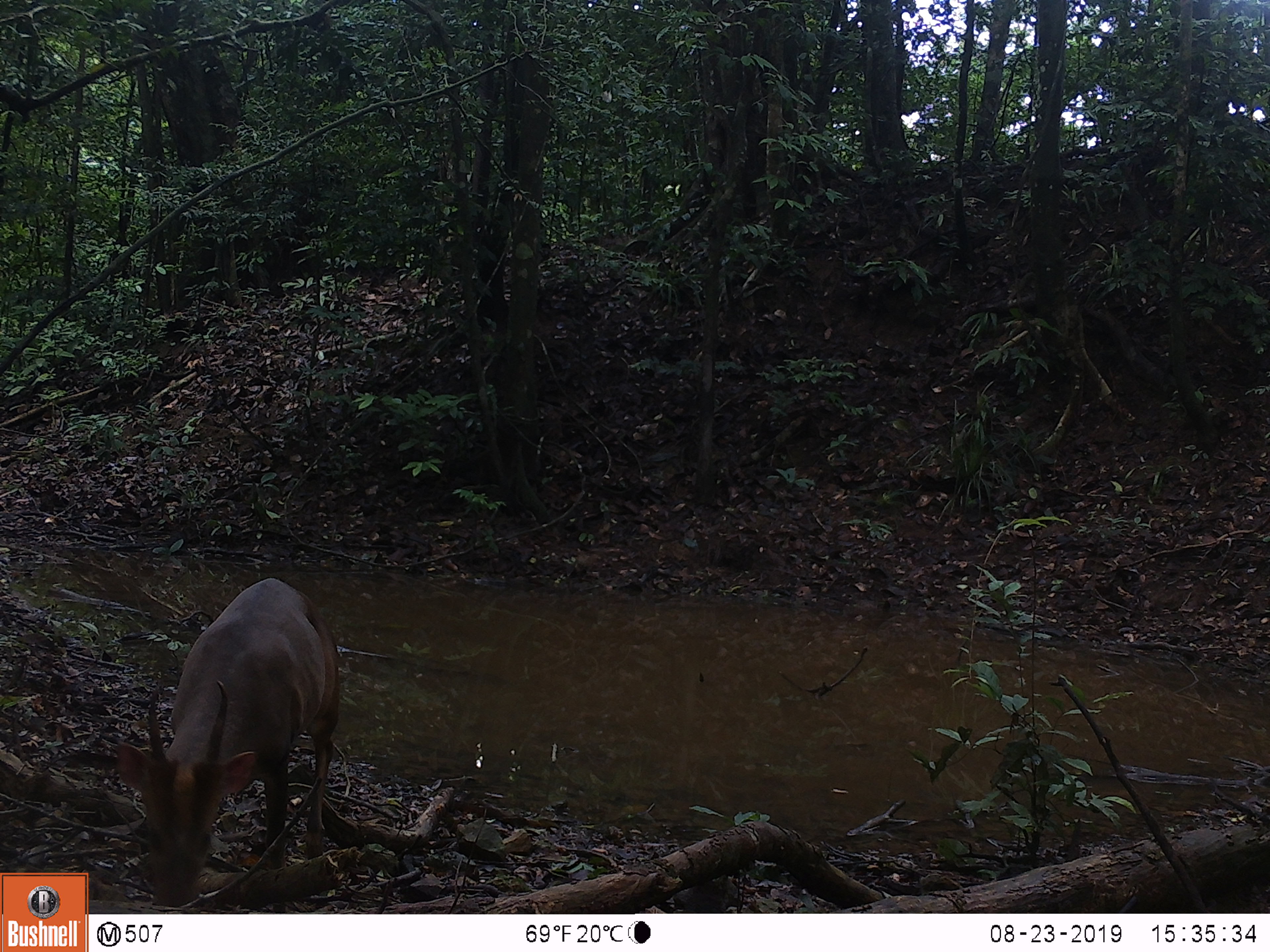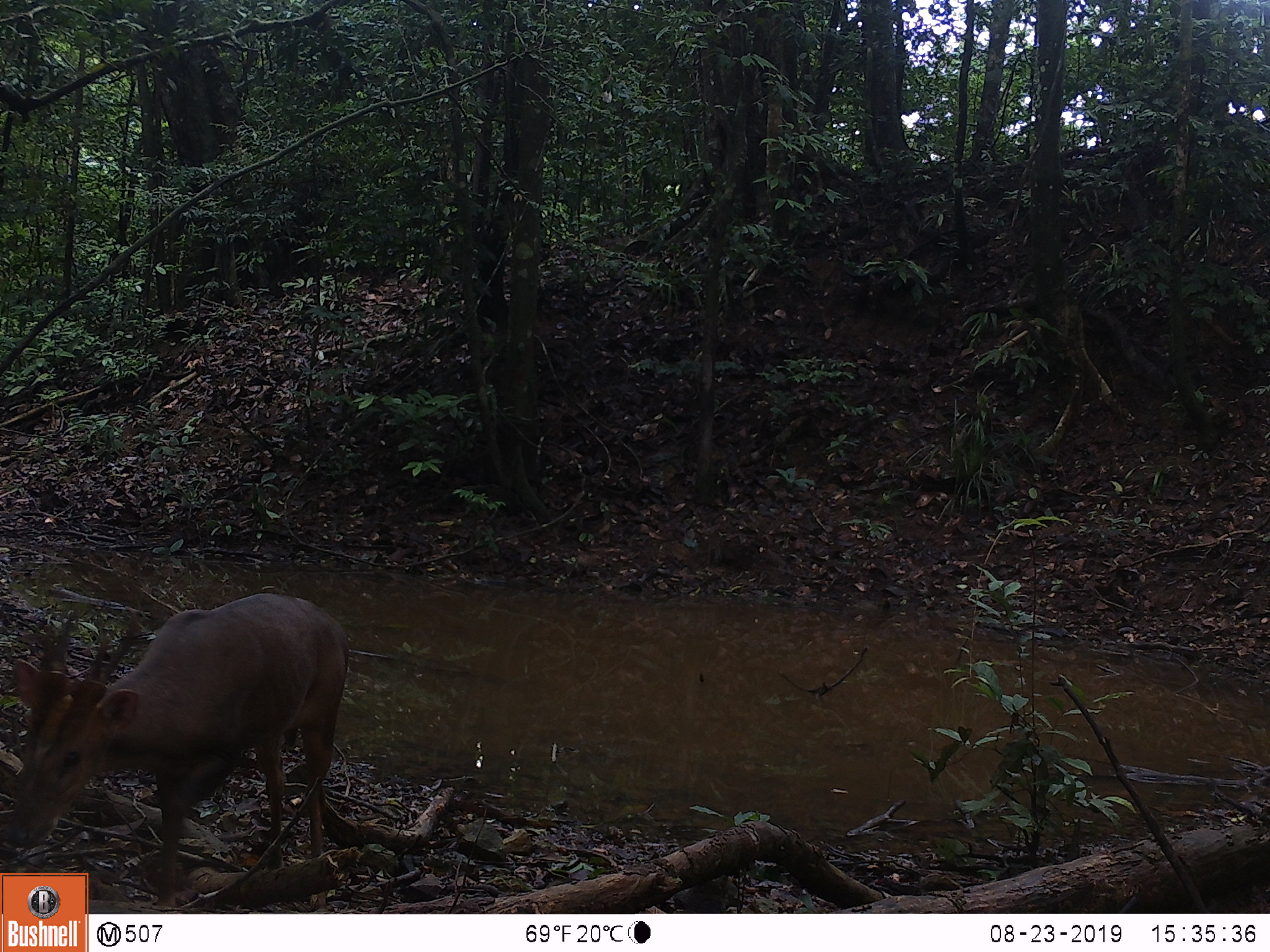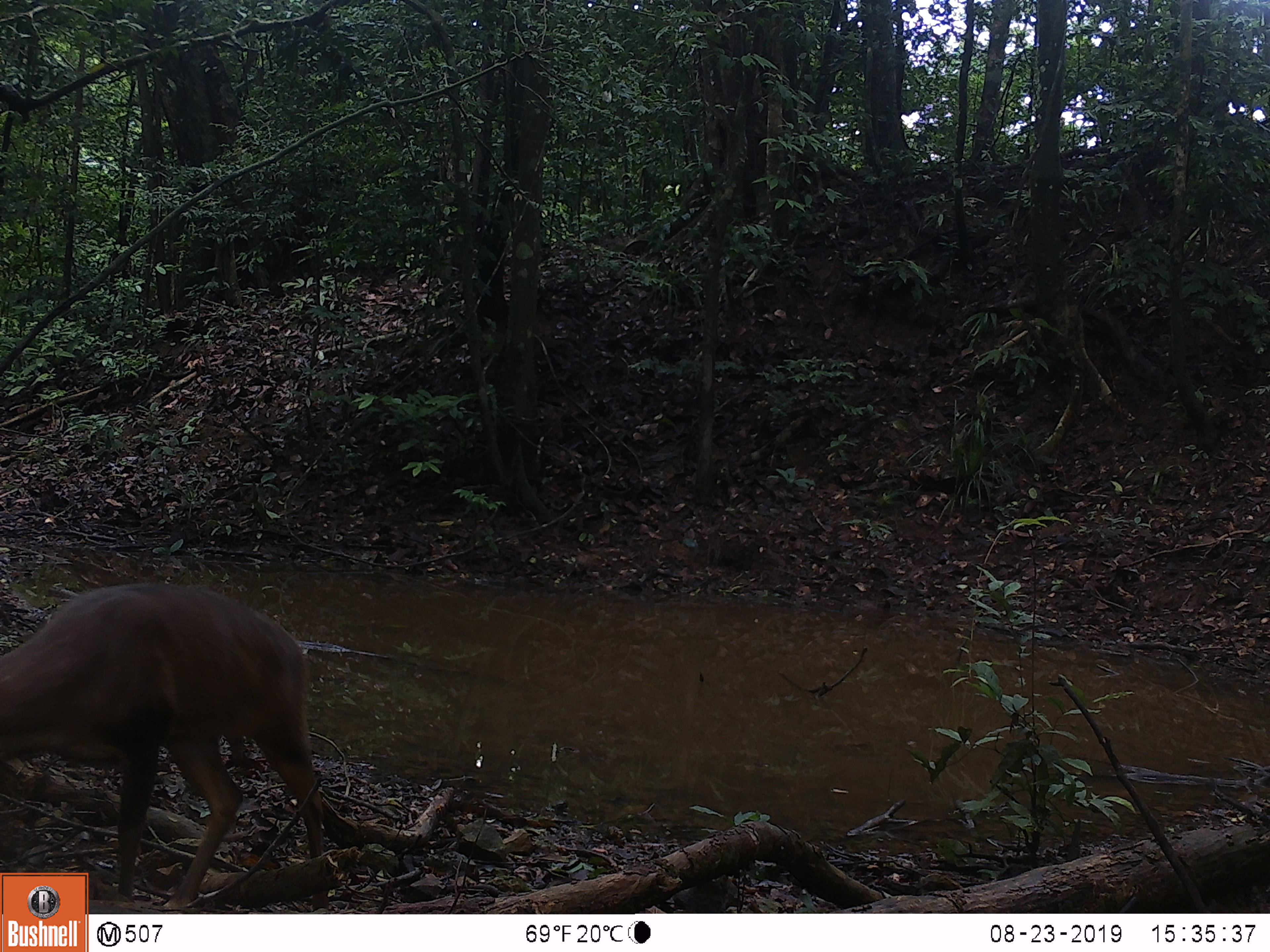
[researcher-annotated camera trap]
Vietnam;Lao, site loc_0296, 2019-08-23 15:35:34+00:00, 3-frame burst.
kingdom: Animalia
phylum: Chordata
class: Mammalia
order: Artiodactyla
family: Cervidae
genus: Muntiacus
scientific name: Muntiacus vuquangensis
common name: large-antlered muntjac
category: large antlered muntjac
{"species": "large antlered muntjac (large-antlered muntjac) (Muntiacus vuquangensis)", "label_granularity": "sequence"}